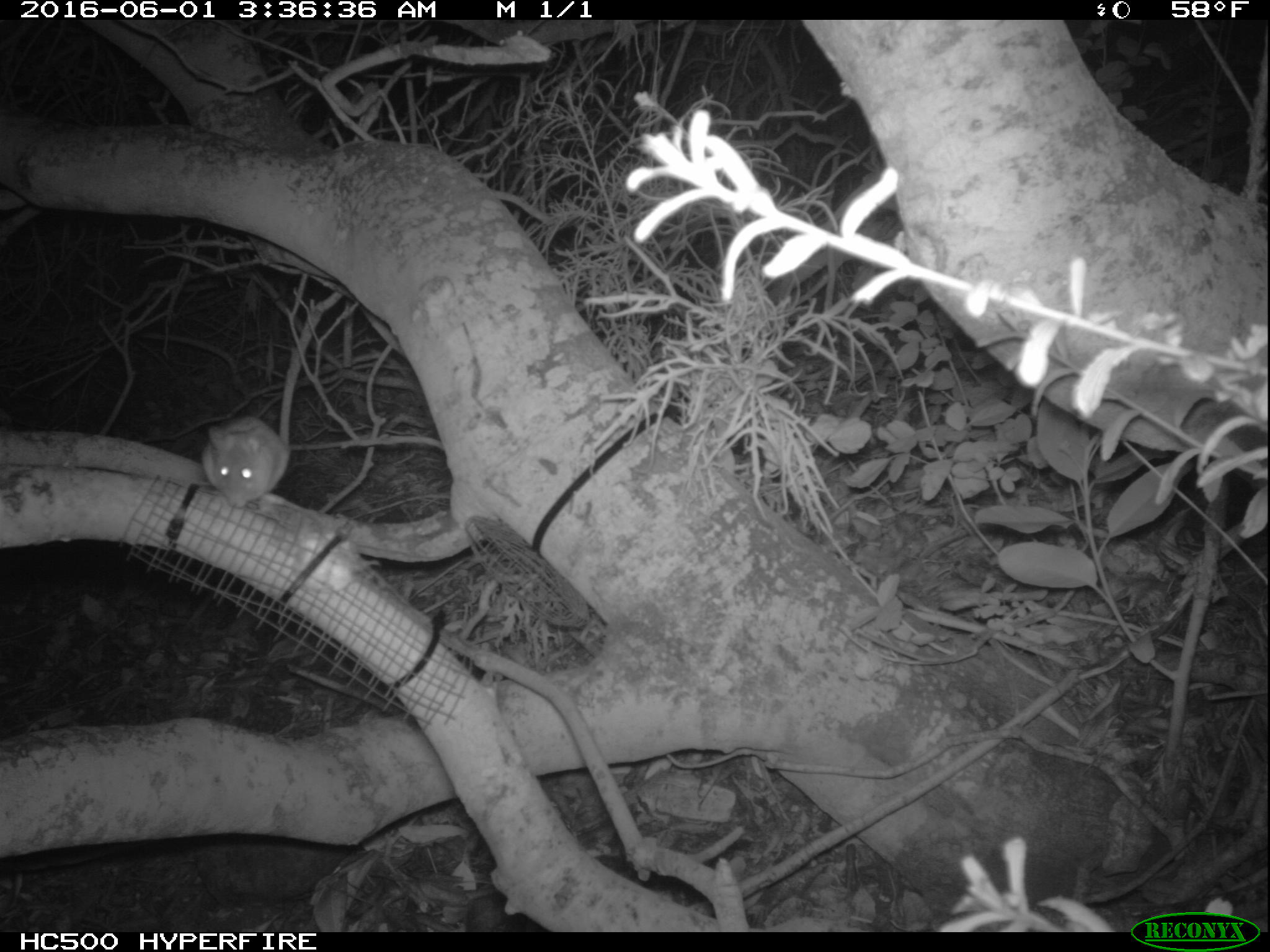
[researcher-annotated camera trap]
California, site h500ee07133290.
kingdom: Animalia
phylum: Chordata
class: Mammalia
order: Rodentia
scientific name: Rodentia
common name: rodent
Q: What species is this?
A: Rodent (Rodentia).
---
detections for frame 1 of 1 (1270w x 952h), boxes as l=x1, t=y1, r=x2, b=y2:
rodent: l=201, t=418, r=288, b=506